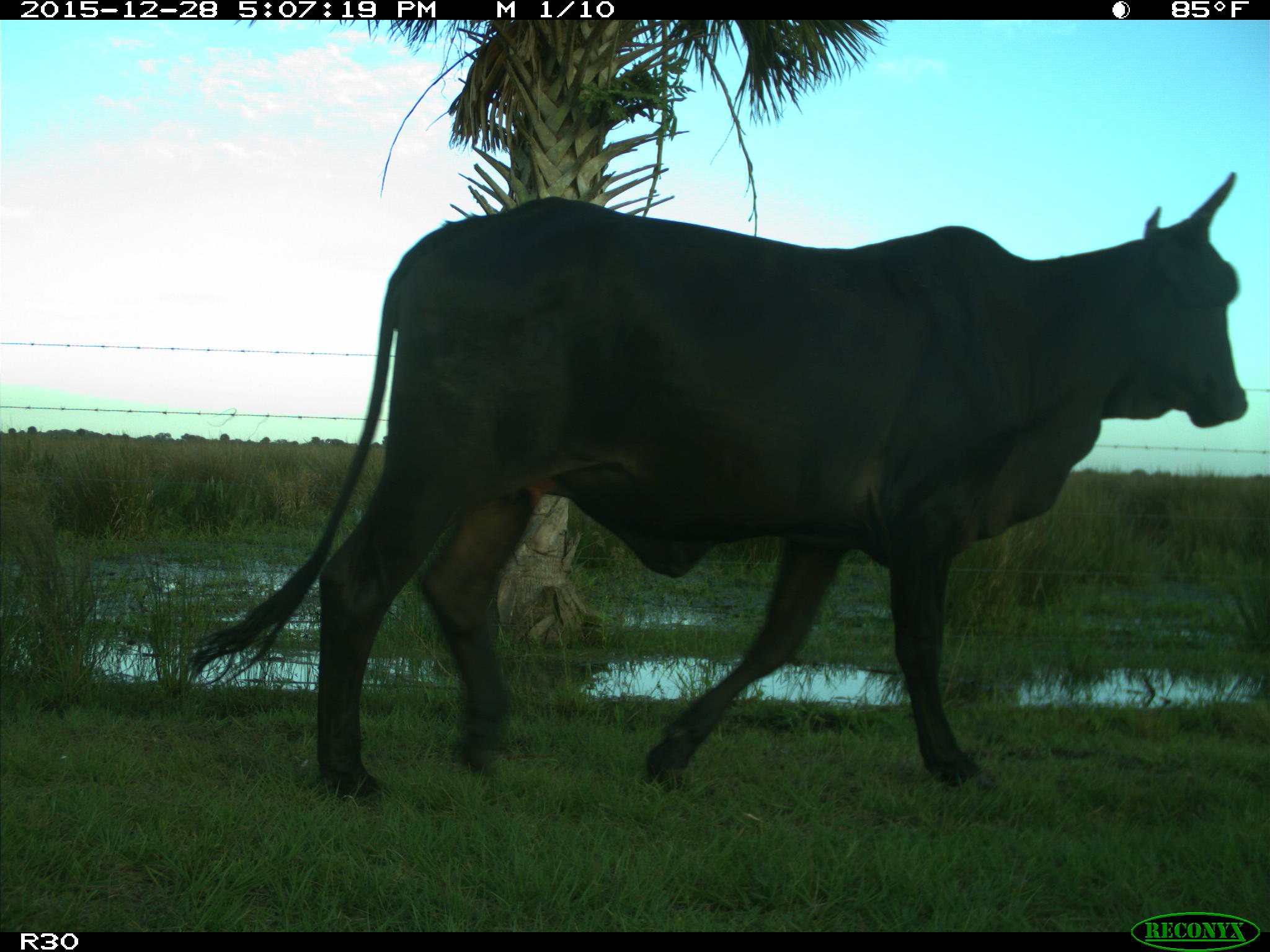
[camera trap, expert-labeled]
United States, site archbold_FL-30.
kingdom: Animalia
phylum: Chordata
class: Mammalia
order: Artiodactyla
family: Bovidae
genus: Bos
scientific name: Bos taurus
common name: domestic cow